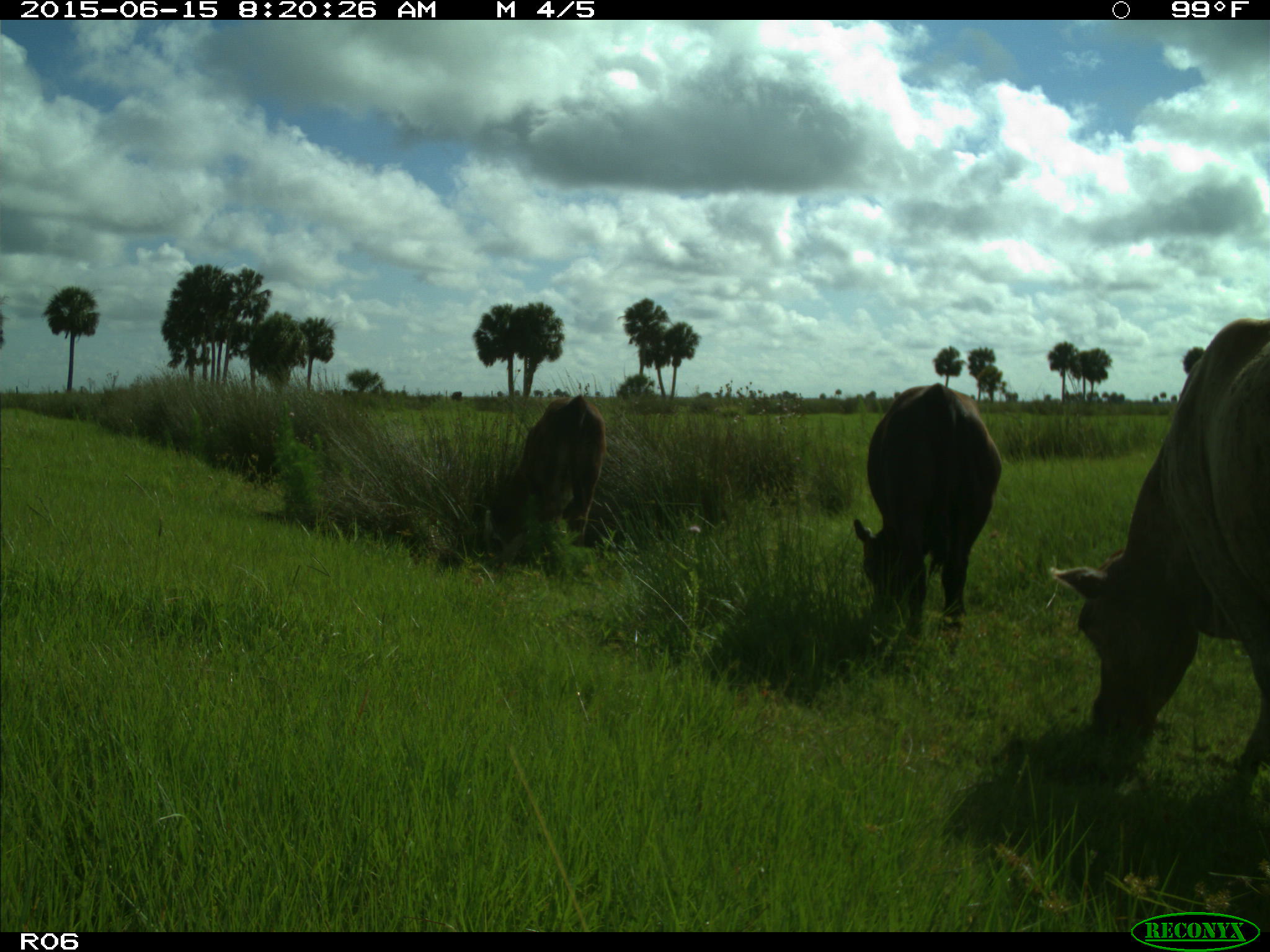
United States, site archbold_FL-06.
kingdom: Animalia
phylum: Chordata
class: Mammalia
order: Artiodactyla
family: Bovidae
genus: Bos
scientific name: Bos taurus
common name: domestic cow